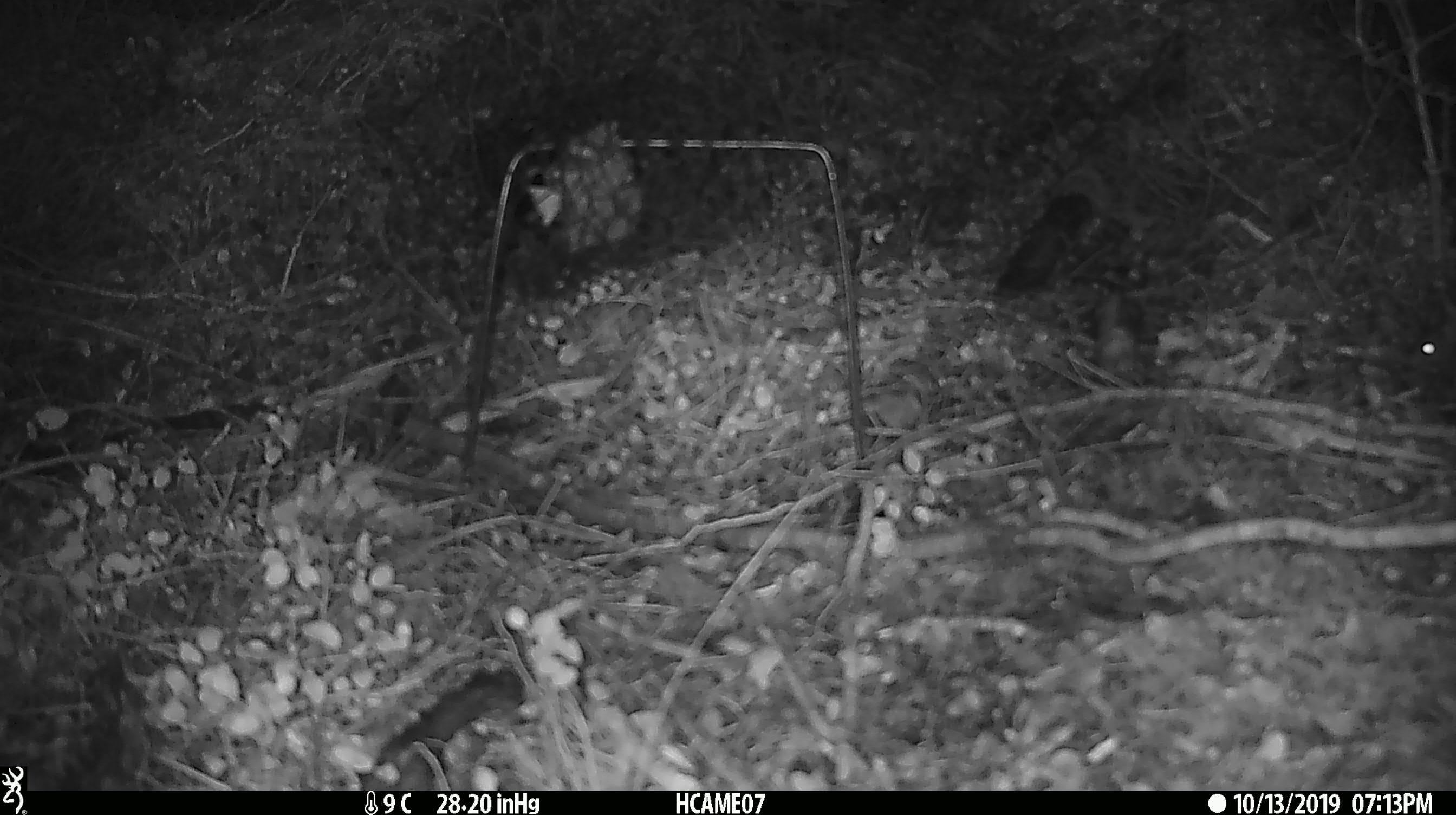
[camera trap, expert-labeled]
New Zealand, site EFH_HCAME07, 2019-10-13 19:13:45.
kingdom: Animalia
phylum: Chordata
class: Mammalia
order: Rodentia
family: Muridae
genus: Mus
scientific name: Mus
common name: mouse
Mouse (Mus).